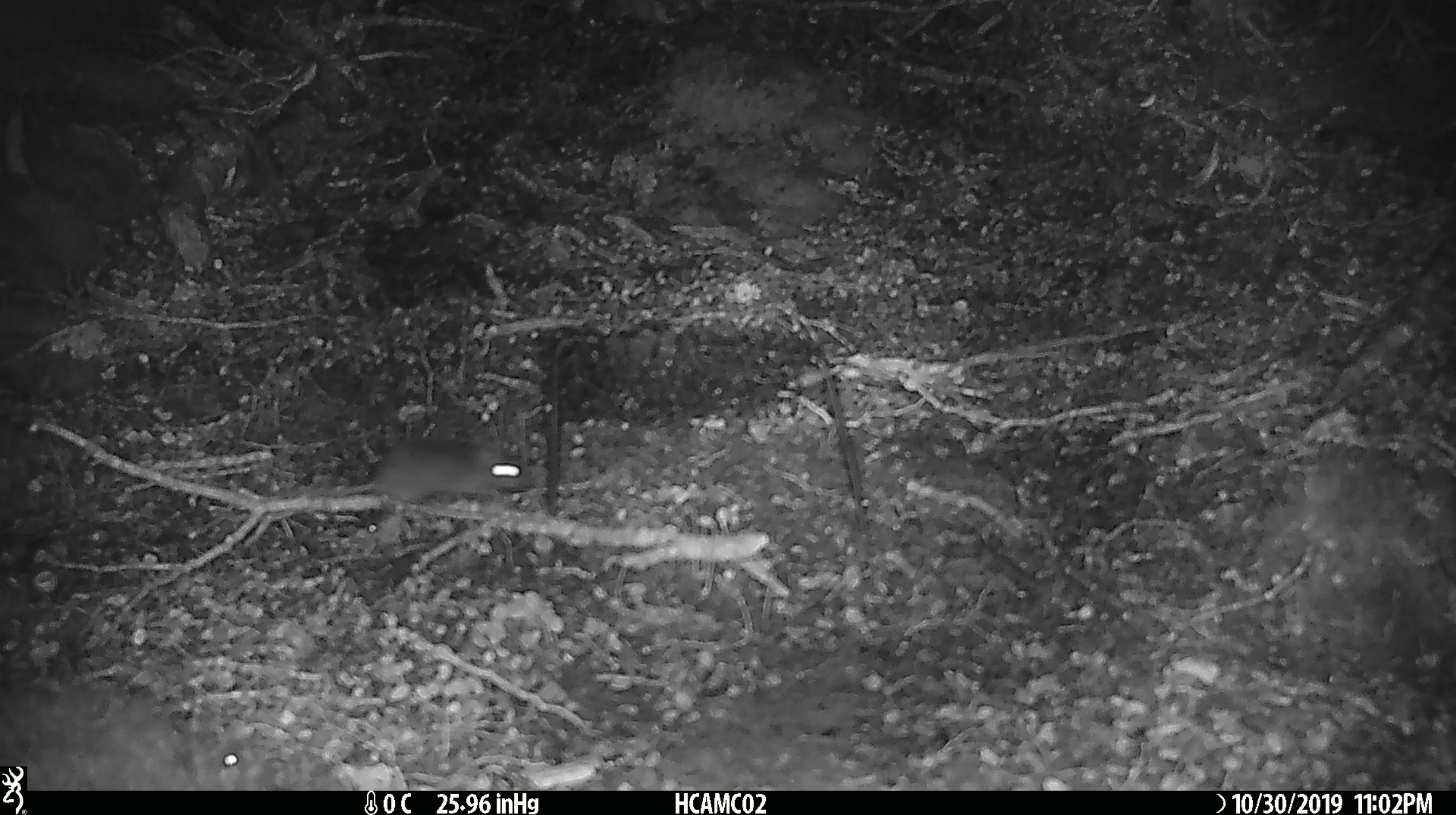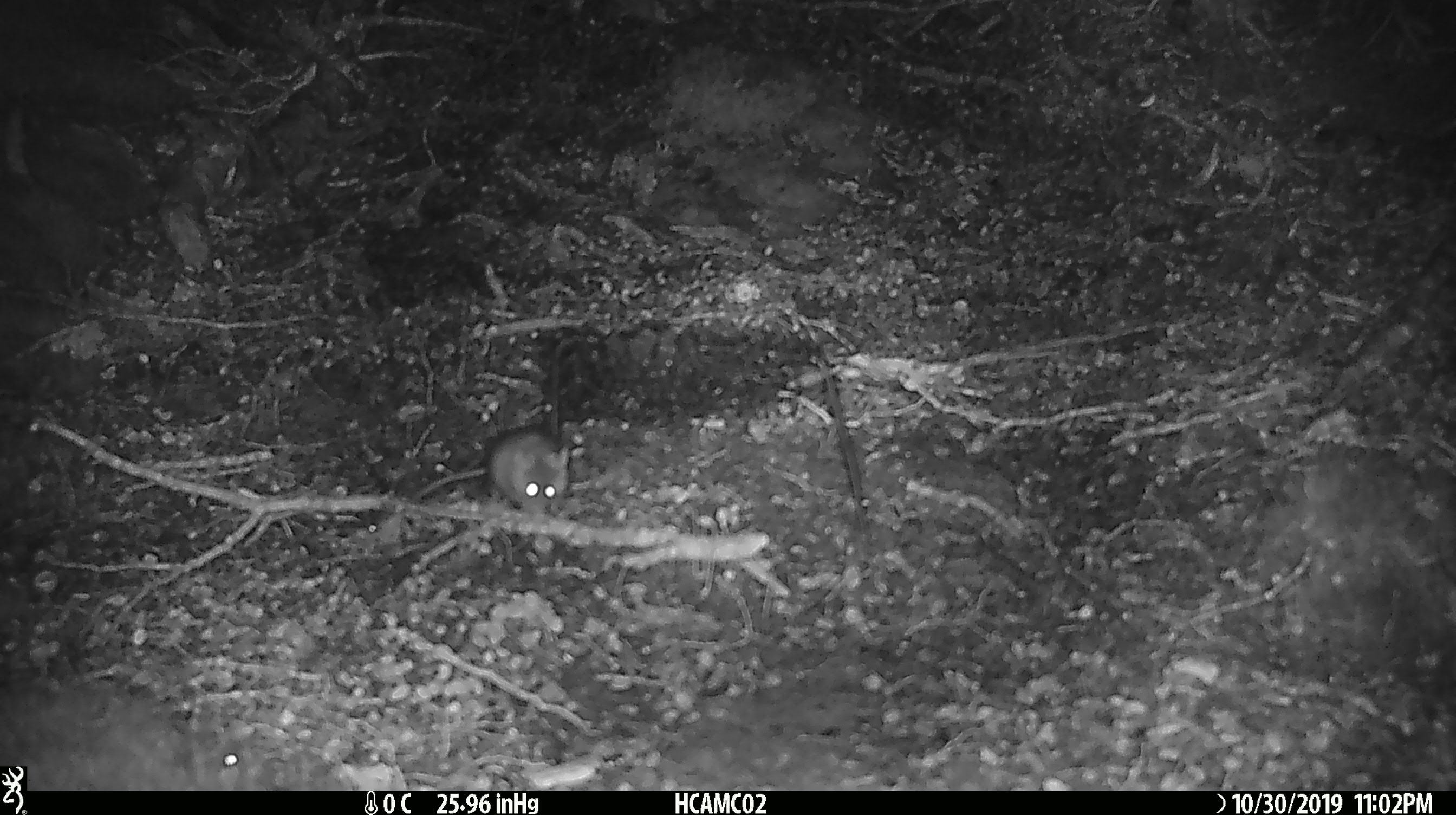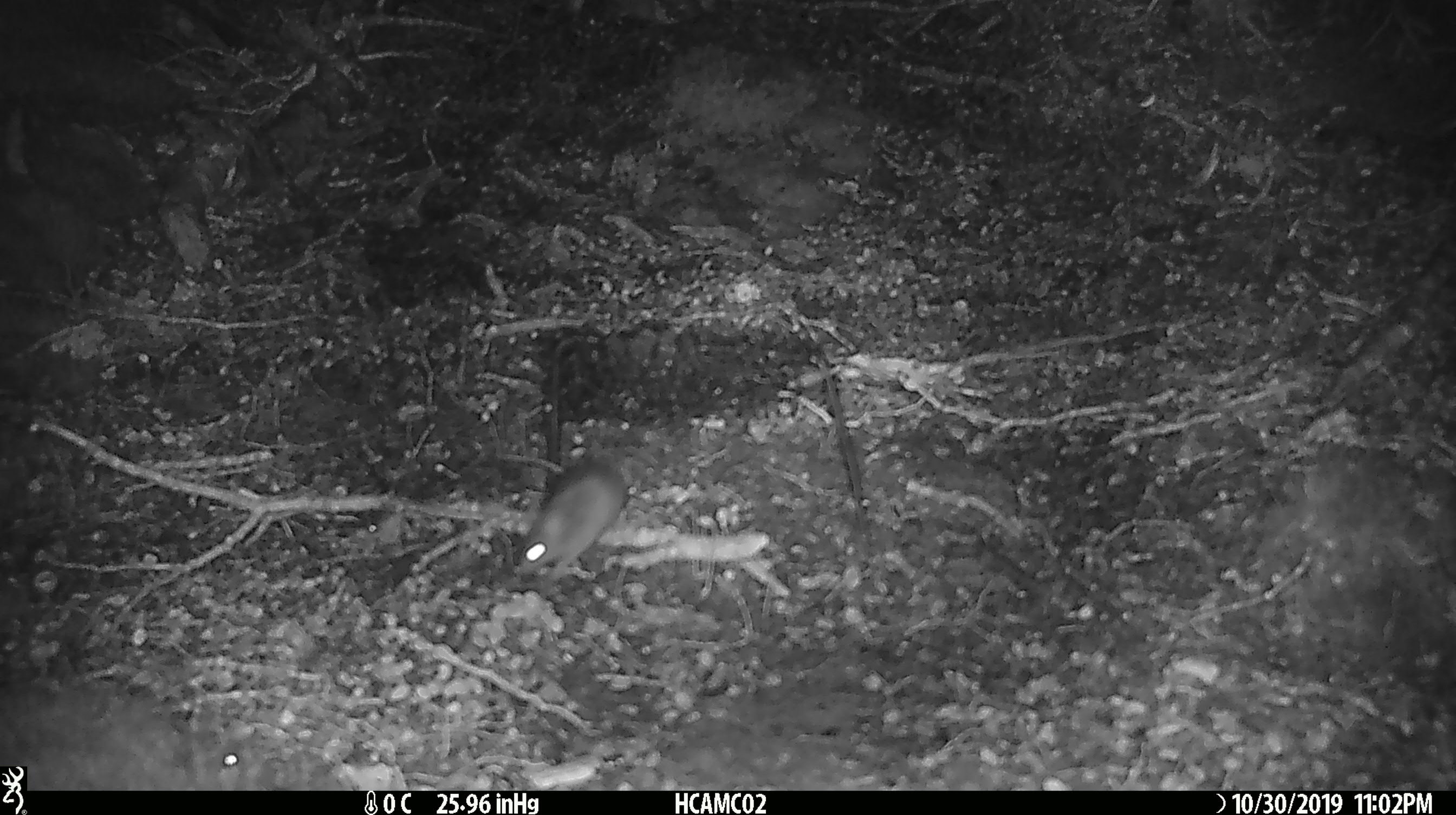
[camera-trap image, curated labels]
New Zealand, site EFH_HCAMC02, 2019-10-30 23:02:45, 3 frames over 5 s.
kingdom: Animalia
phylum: Chordata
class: Mammalia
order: Rodentia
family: Muridae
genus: Mus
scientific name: Mus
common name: mouse